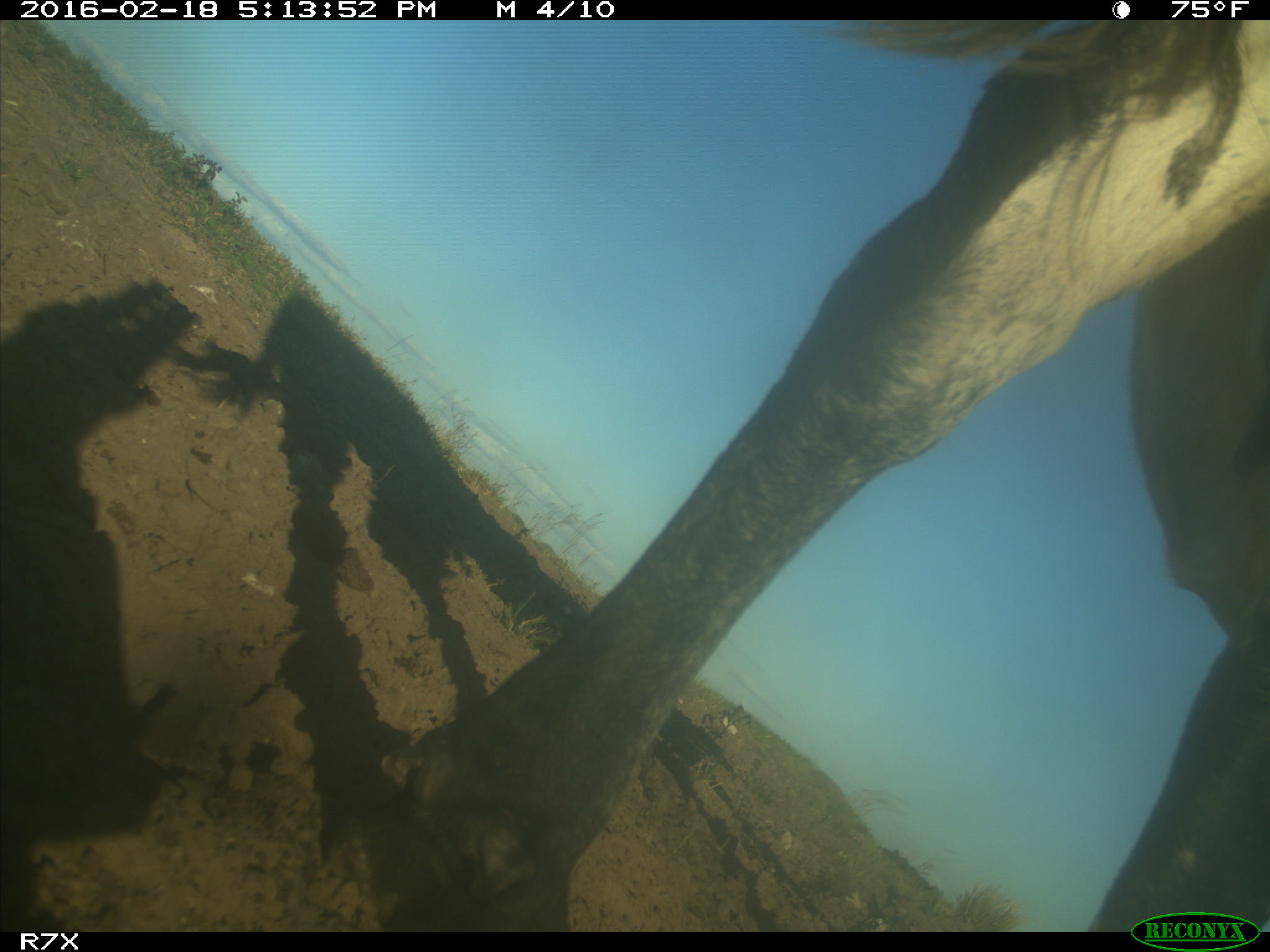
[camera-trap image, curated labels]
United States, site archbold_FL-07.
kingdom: Animalia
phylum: Chordata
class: Mammalia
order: Artiodactyla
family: Bovidae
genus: Bos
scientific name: Bos taurus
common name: domestic cow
Bos taurus (domestic cow).